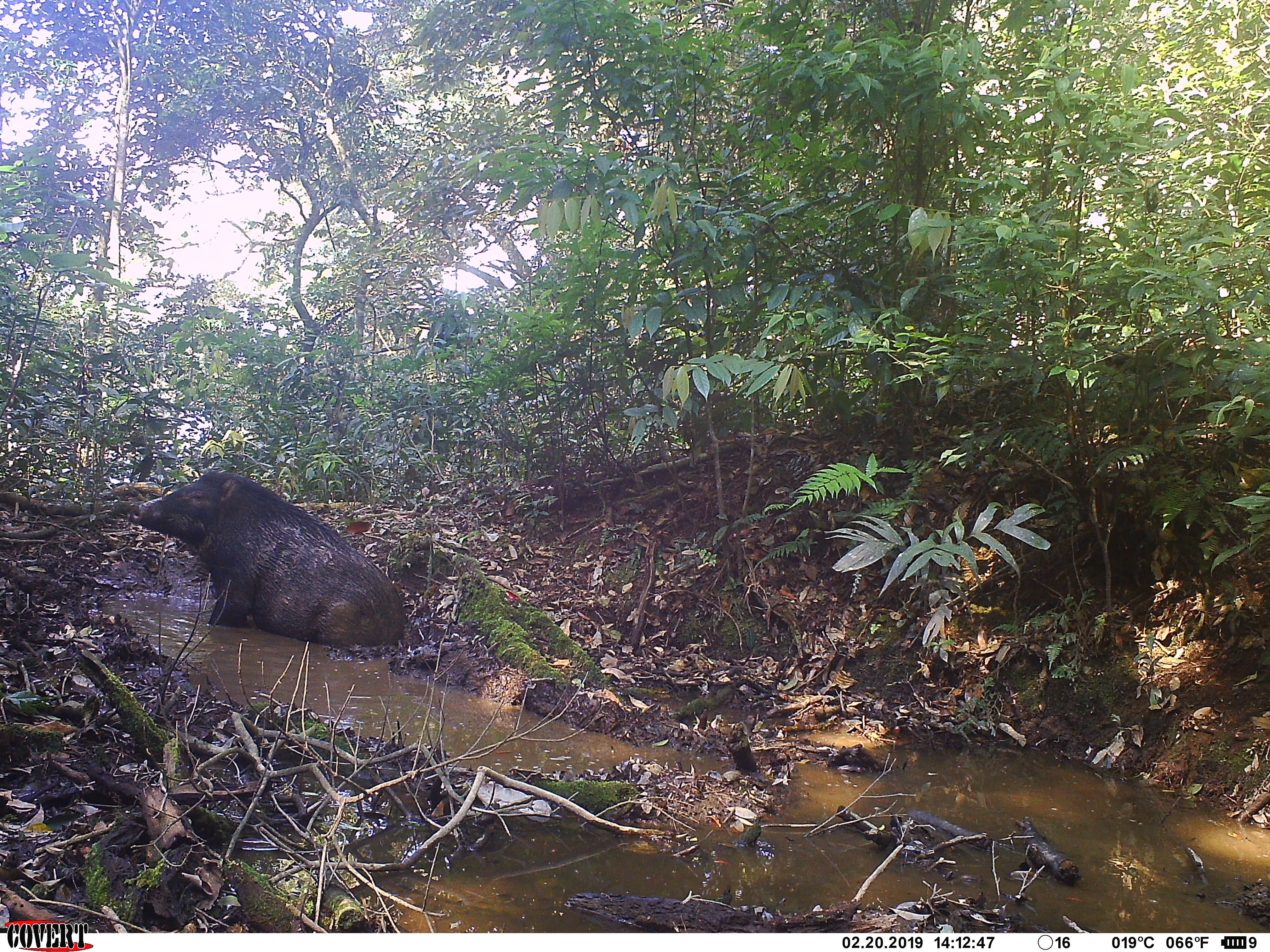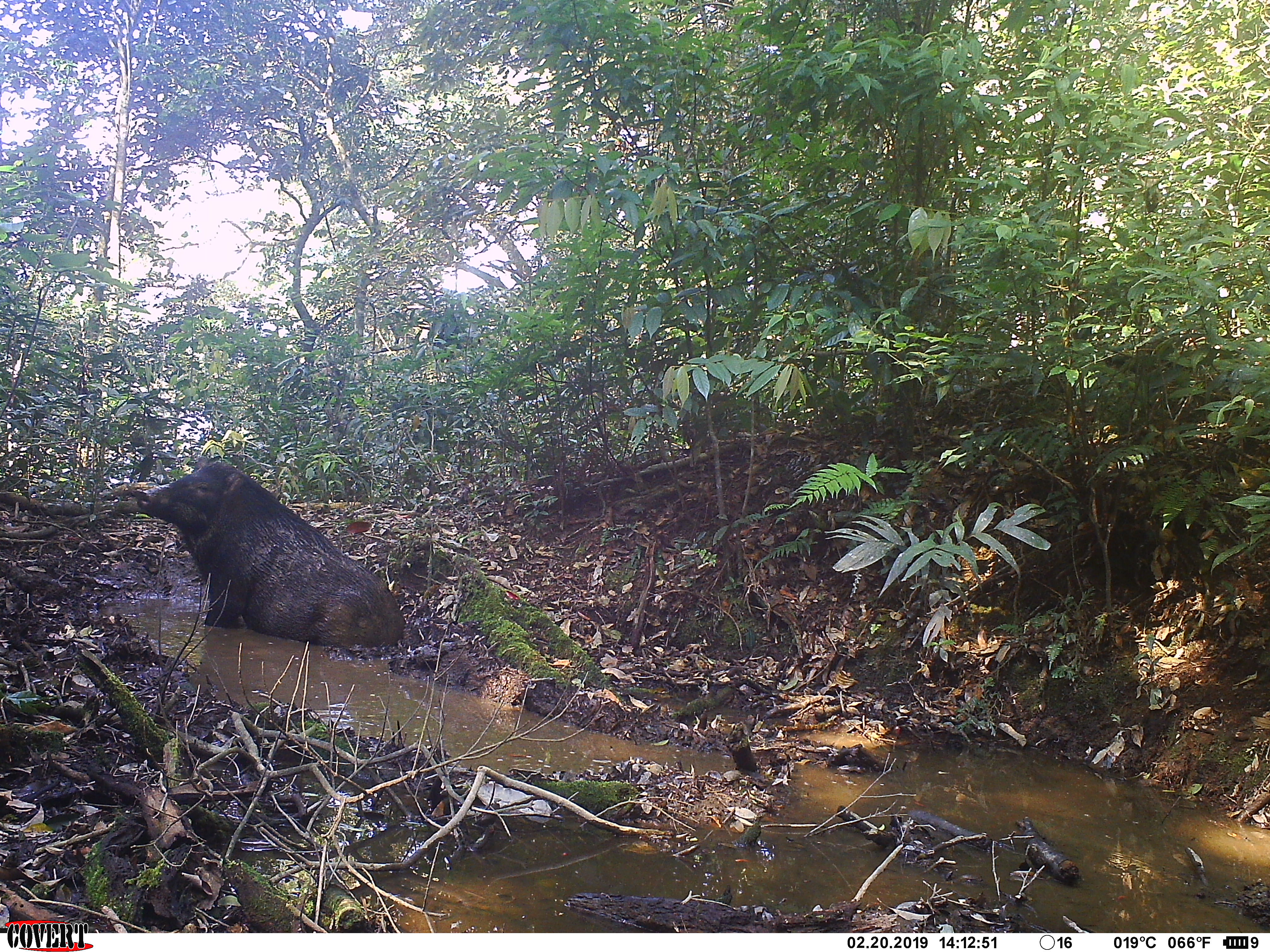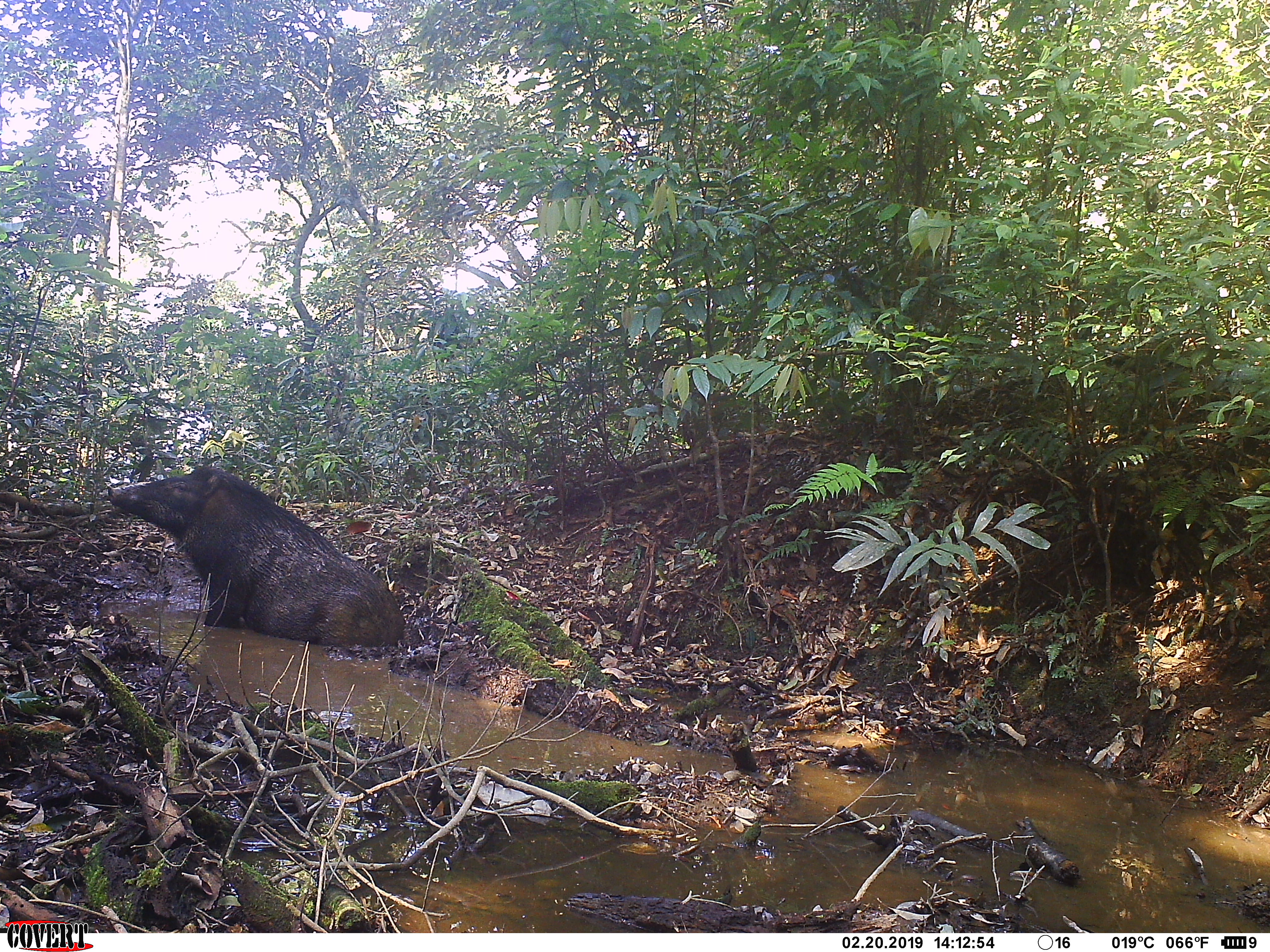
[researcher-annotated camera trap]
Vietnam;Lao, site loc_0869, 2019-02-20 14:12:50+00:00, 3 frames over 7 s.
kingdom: Animalia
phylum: Chordata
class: Mammalia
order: Artiodactyla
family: Suidae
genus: Sus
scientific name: Sus scrofa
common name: eurasian wild pig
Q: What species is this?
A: Eurasian wild pig (Sus scrofa).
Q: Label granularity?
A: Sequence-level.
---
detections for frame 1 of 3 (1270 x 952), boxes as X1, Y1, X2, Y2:
eurasian wild pig: 126, 469, 407, 649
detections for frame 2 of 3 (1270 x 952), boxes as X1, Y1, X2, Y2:
eurasian wild pig: 136, 454, 407, 648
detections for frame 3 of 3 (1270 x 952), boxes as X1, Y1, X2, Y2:
eurasian wild pig: 107, 465, 403, 647